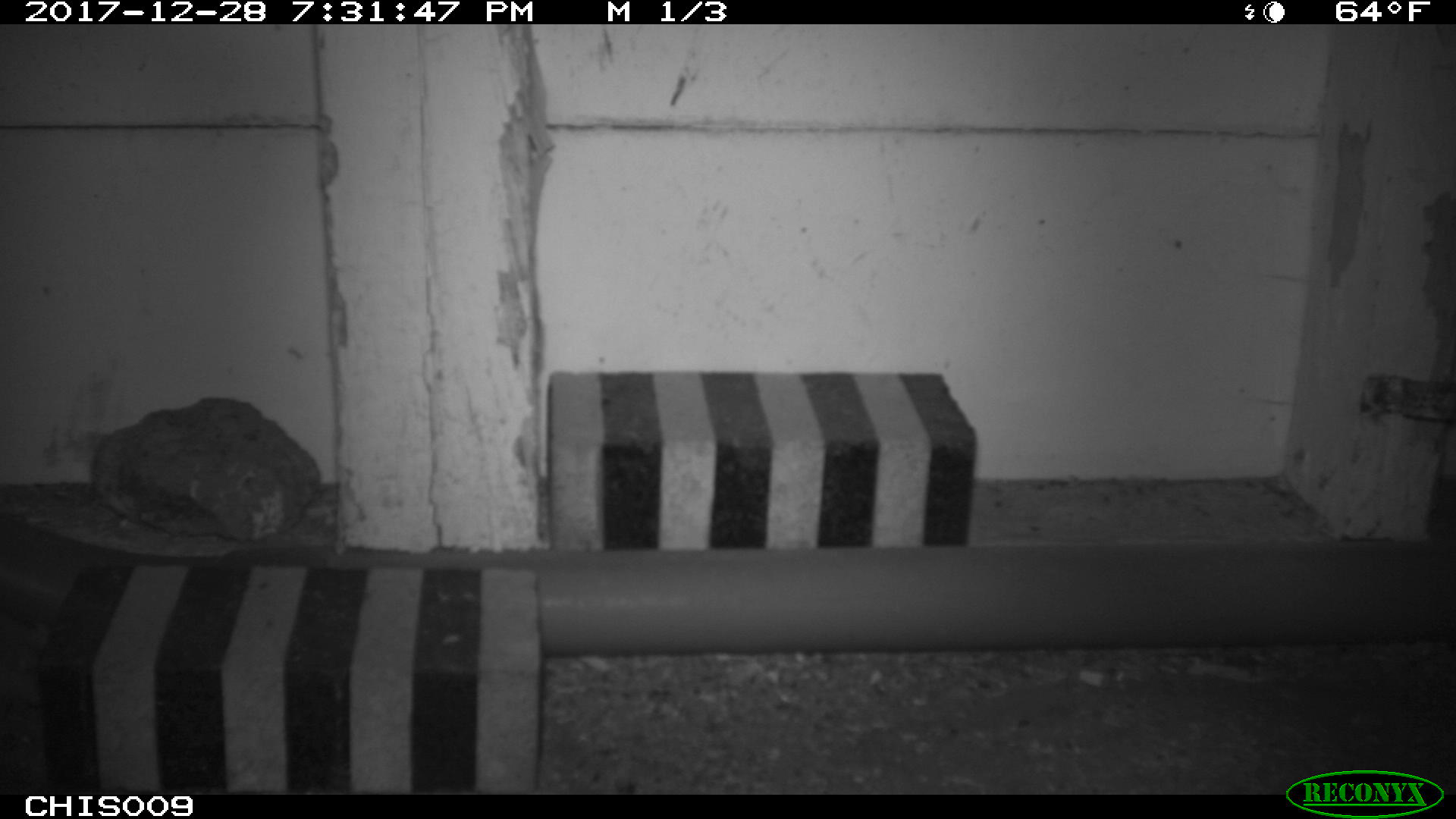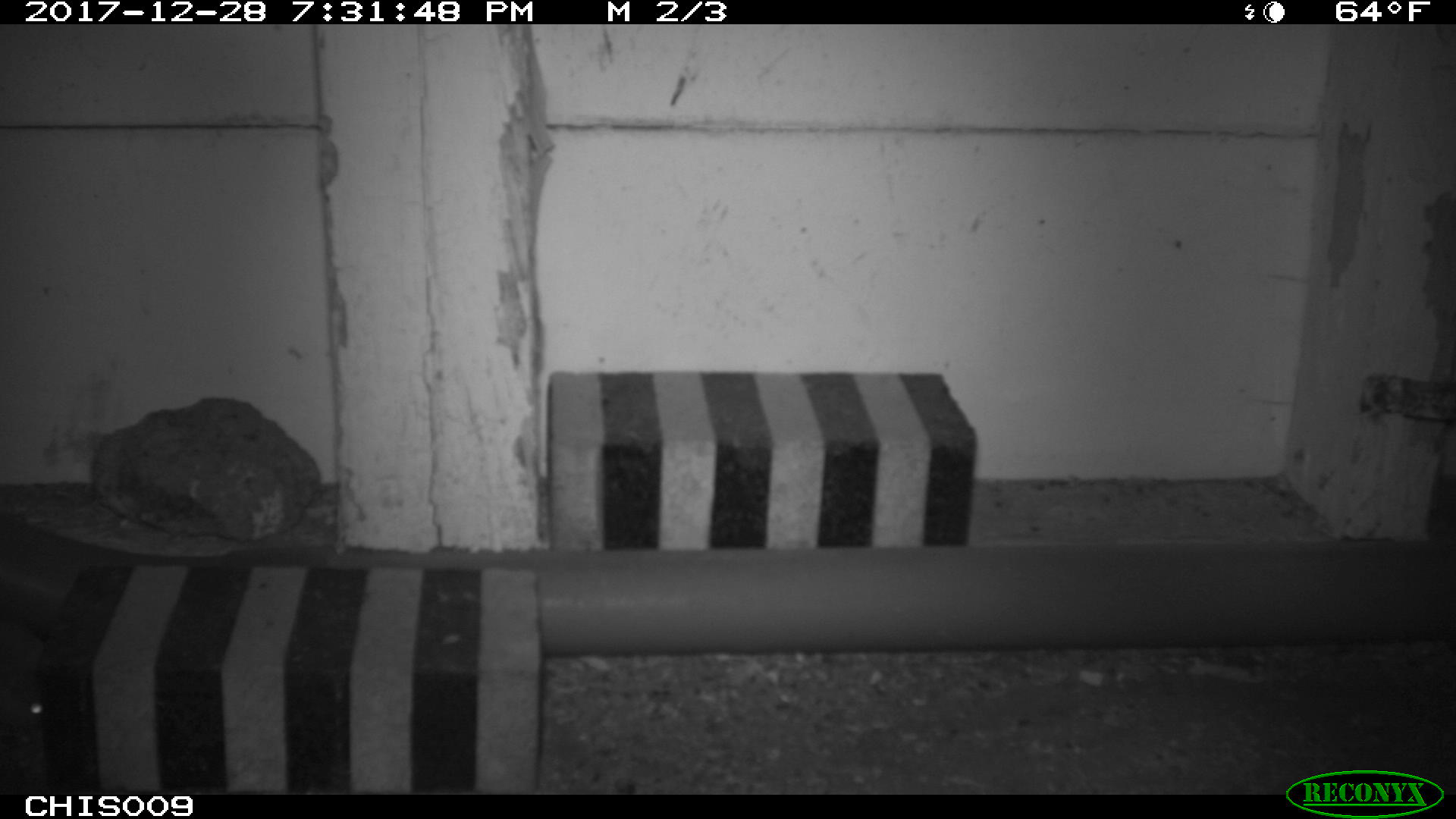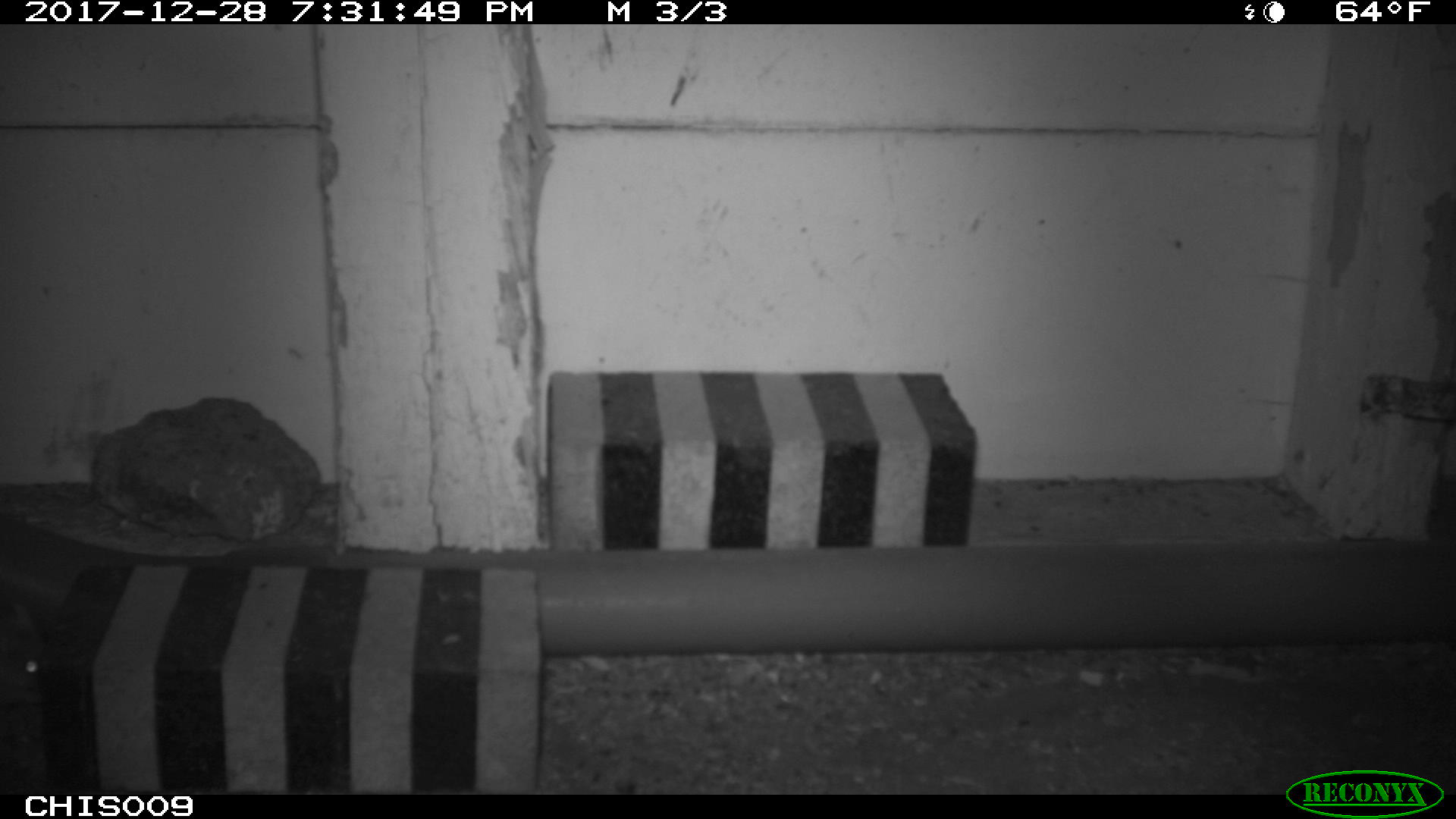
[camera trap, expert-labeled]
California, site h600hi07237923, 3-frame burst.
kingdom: Animalia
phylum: Chordata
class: Mammalia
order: Rodentia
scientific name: Rodentia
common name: rodent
Rodent (Rodentia).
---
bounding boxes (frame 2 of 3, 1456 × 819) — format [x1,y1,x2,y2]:
rodent: [0,694,46,724]